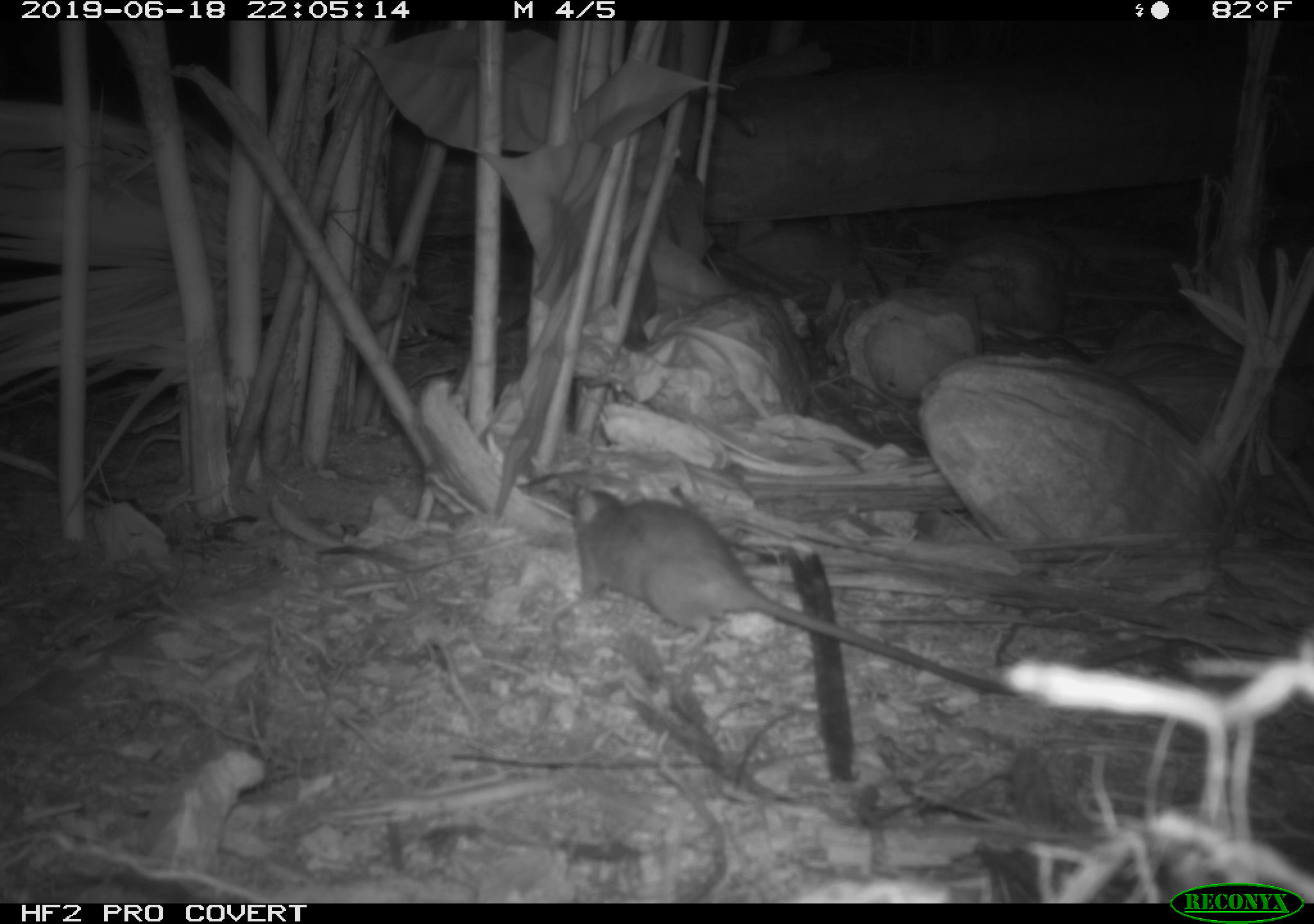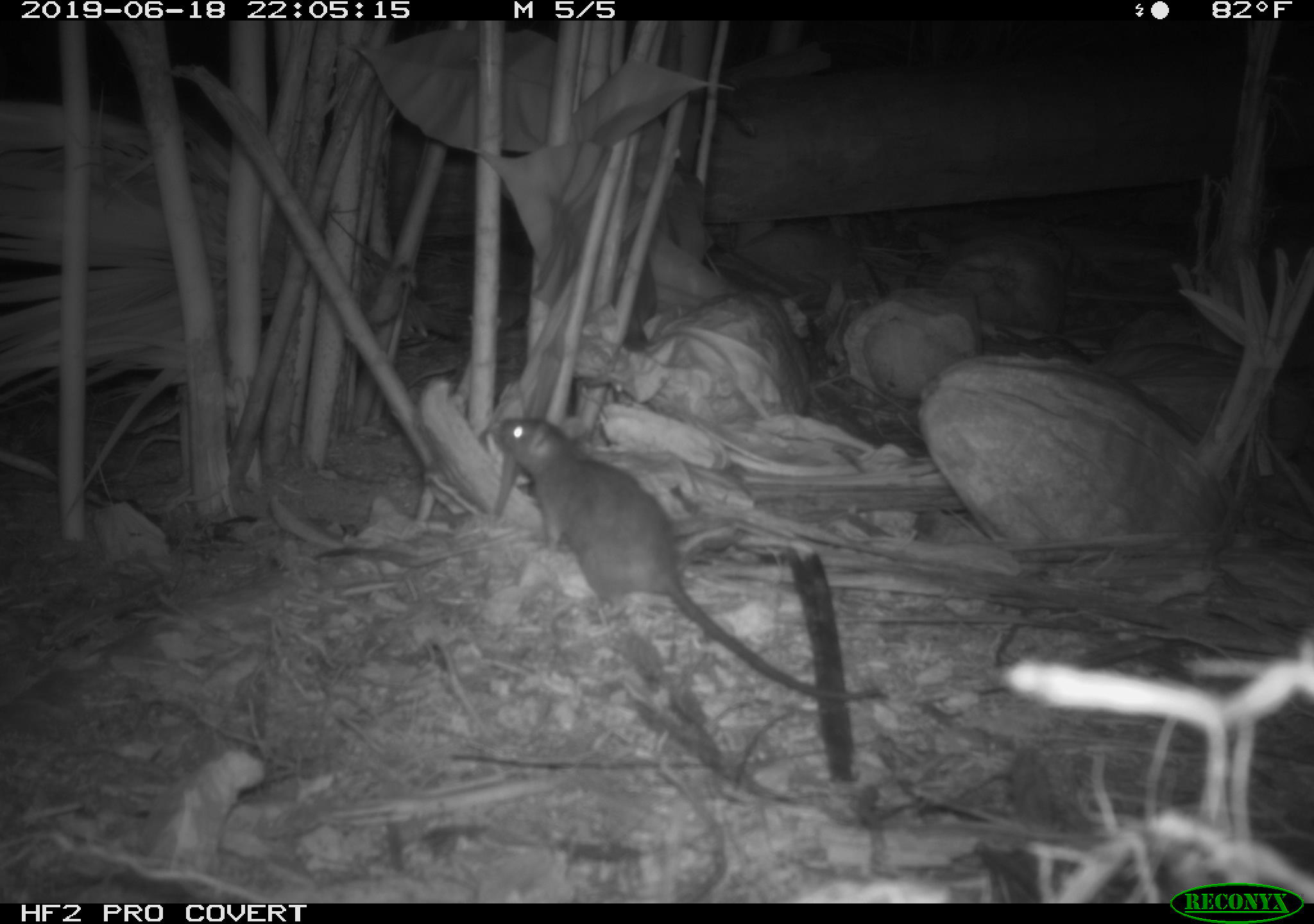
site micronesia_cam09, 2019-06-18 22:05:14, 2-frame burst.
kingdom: Animalia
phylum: Chordata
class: Mammalia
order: Rodentia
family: Muridae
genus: Rattus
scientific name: Rattus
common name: rat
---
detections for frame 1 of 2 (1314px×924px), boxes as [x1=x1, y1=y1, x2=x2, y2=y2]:
rat: [x1=548, y1=471, x2=996, y2=699]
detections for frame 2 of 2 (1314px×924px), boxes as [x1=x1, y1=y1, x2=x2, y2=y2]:
rat: [x1=484, y1=407, x2=857, y2=727]